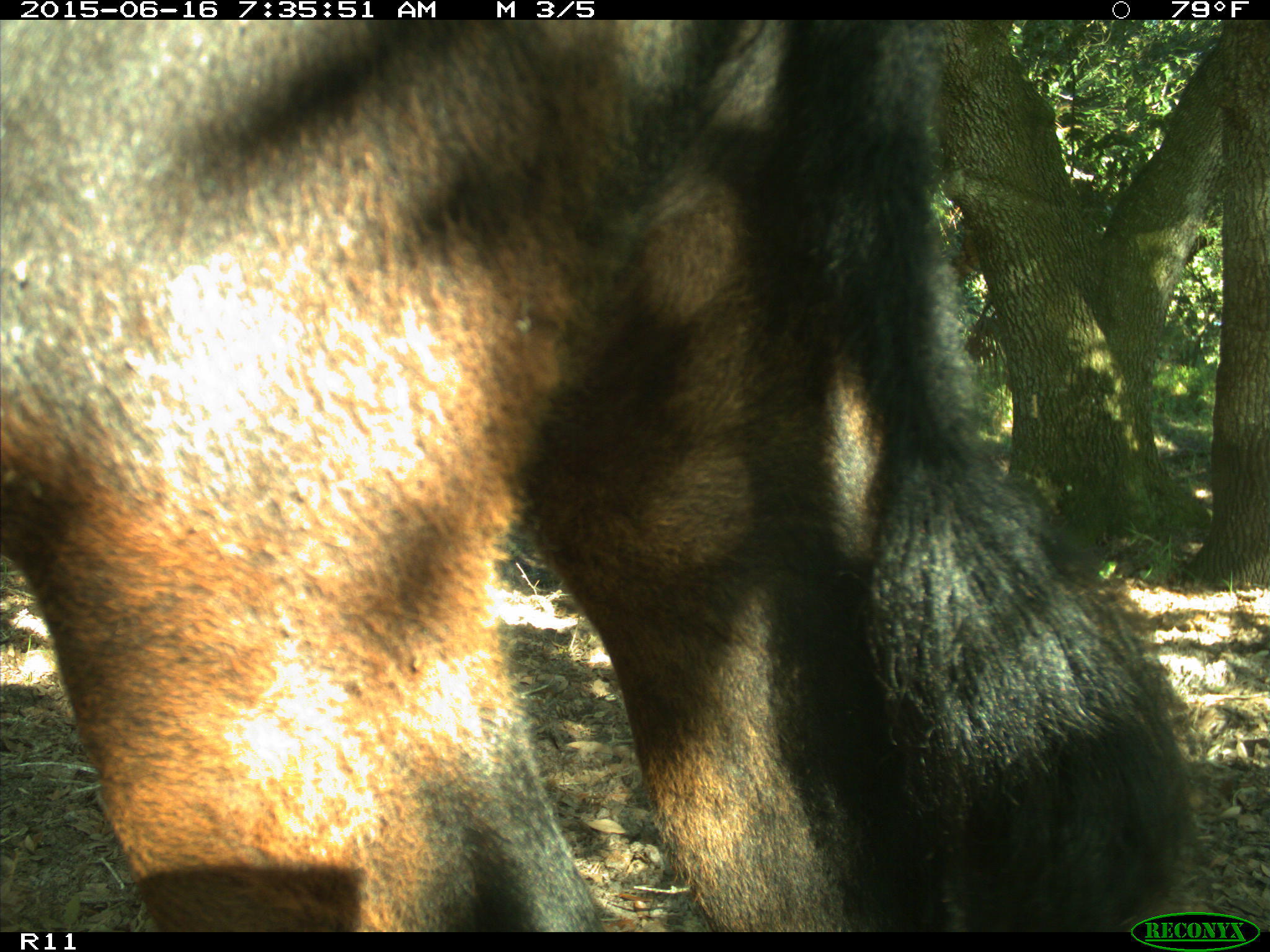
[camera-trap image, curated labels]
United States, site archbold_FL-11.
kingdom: Animalia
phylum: Chordata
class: Mammalia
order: Artiodactyla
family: Bovidae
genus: Bos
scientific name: Bos taurus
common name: domestic cow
Bos taurus (domestic cow).